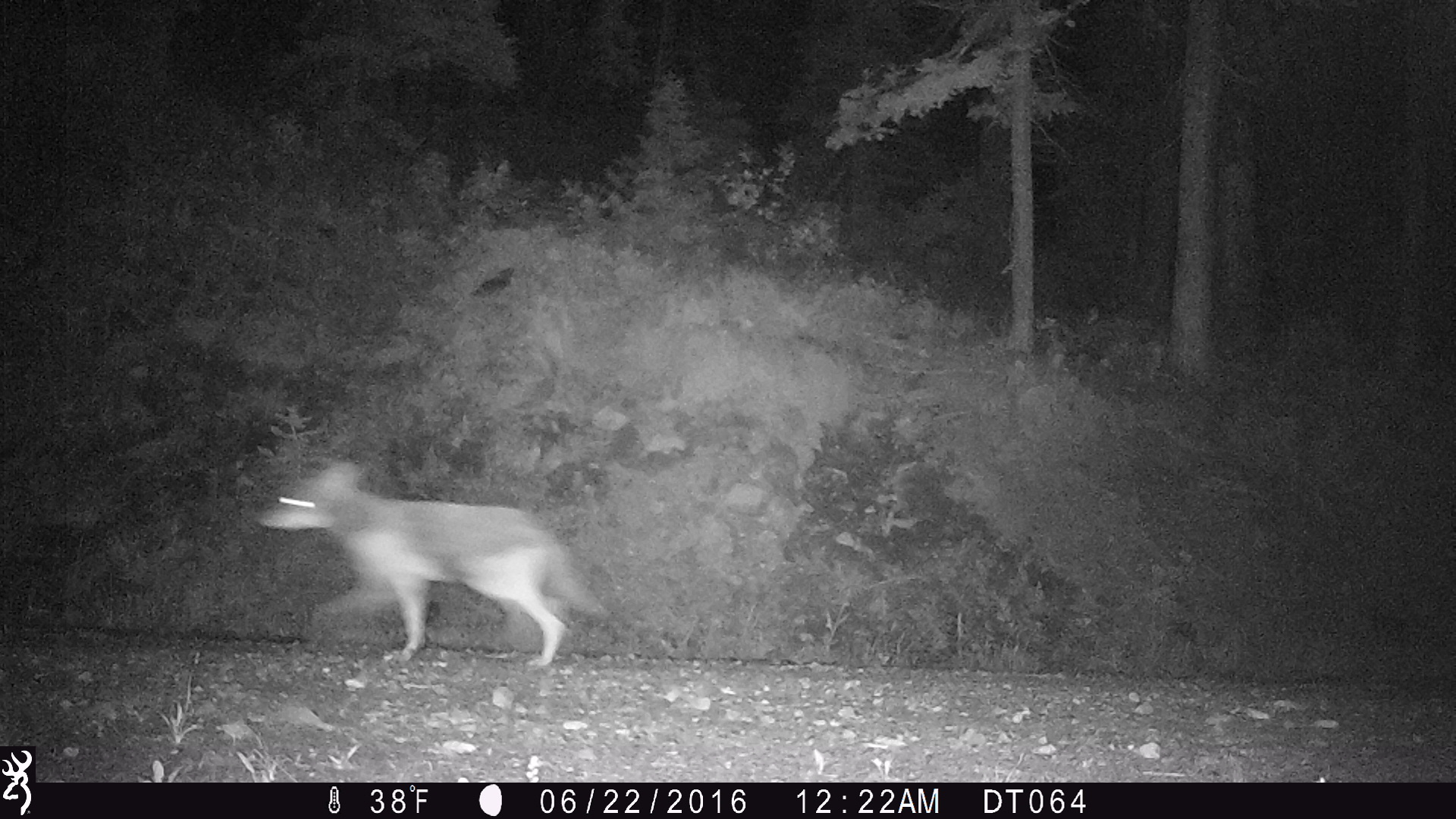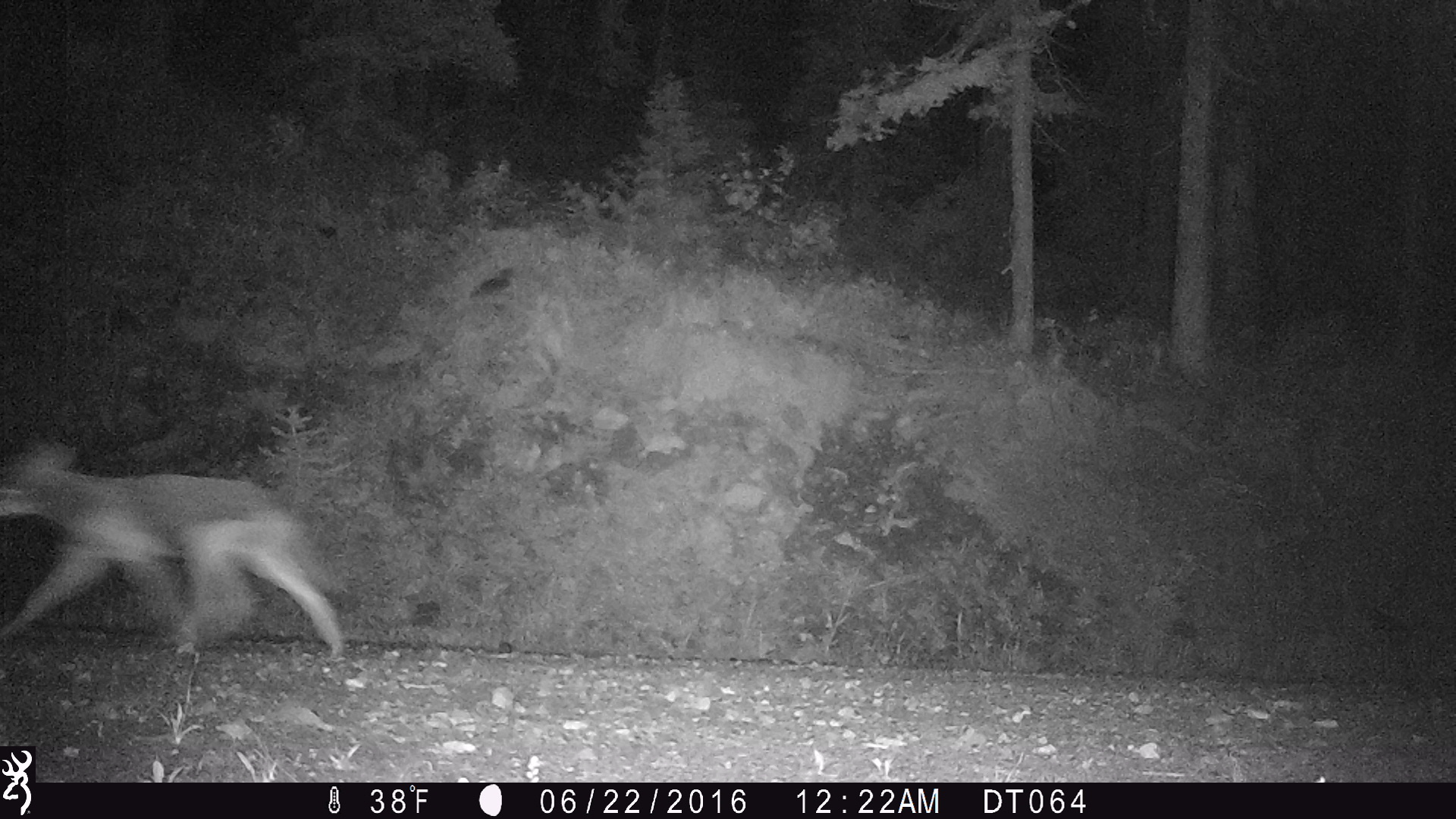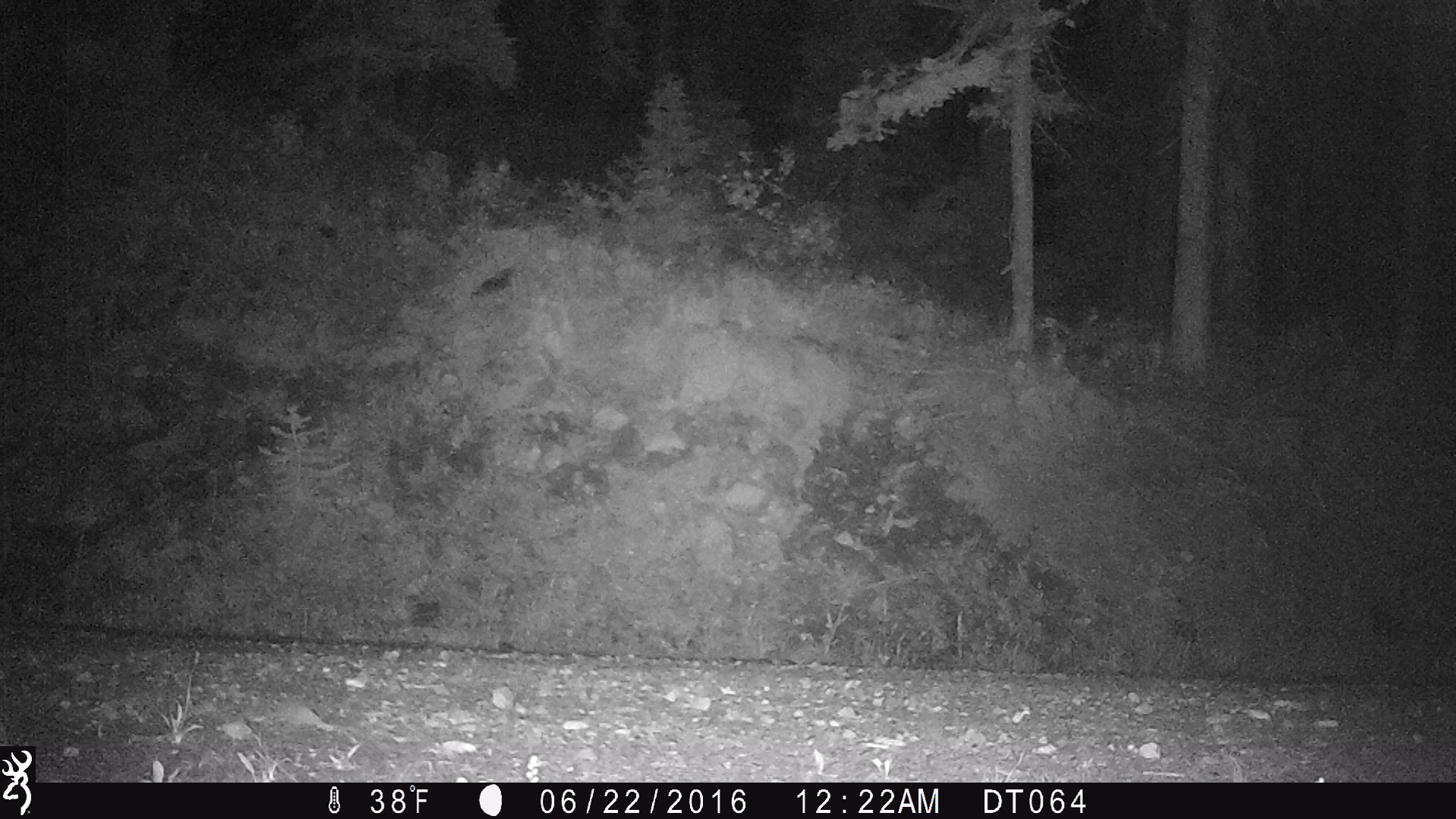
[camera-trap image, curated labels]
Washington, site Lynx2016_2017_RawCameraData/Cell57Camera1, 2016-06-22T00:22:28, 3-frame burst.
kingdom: Animalia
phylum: Chordata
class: Mammalia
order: Carnivora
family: Canidae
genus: Canis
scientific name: Canis latrans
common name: coyote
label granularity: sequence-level